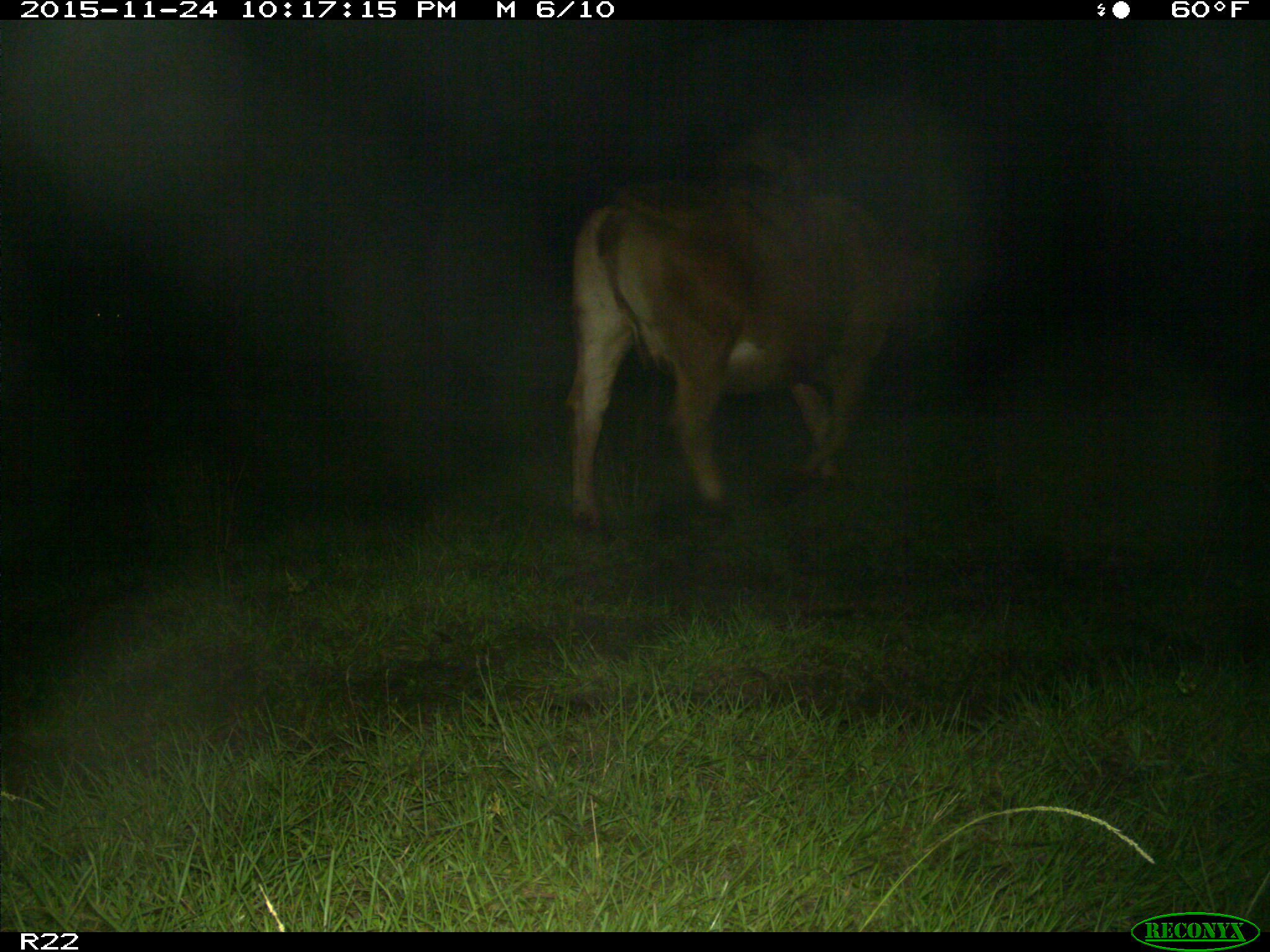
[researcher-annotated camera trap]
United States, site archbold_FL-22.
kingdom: Animalia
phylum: Chordata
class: Mammalia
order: Artiodactyla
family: Bovidae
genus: Bos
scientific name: Bos taurus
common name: domestic cow